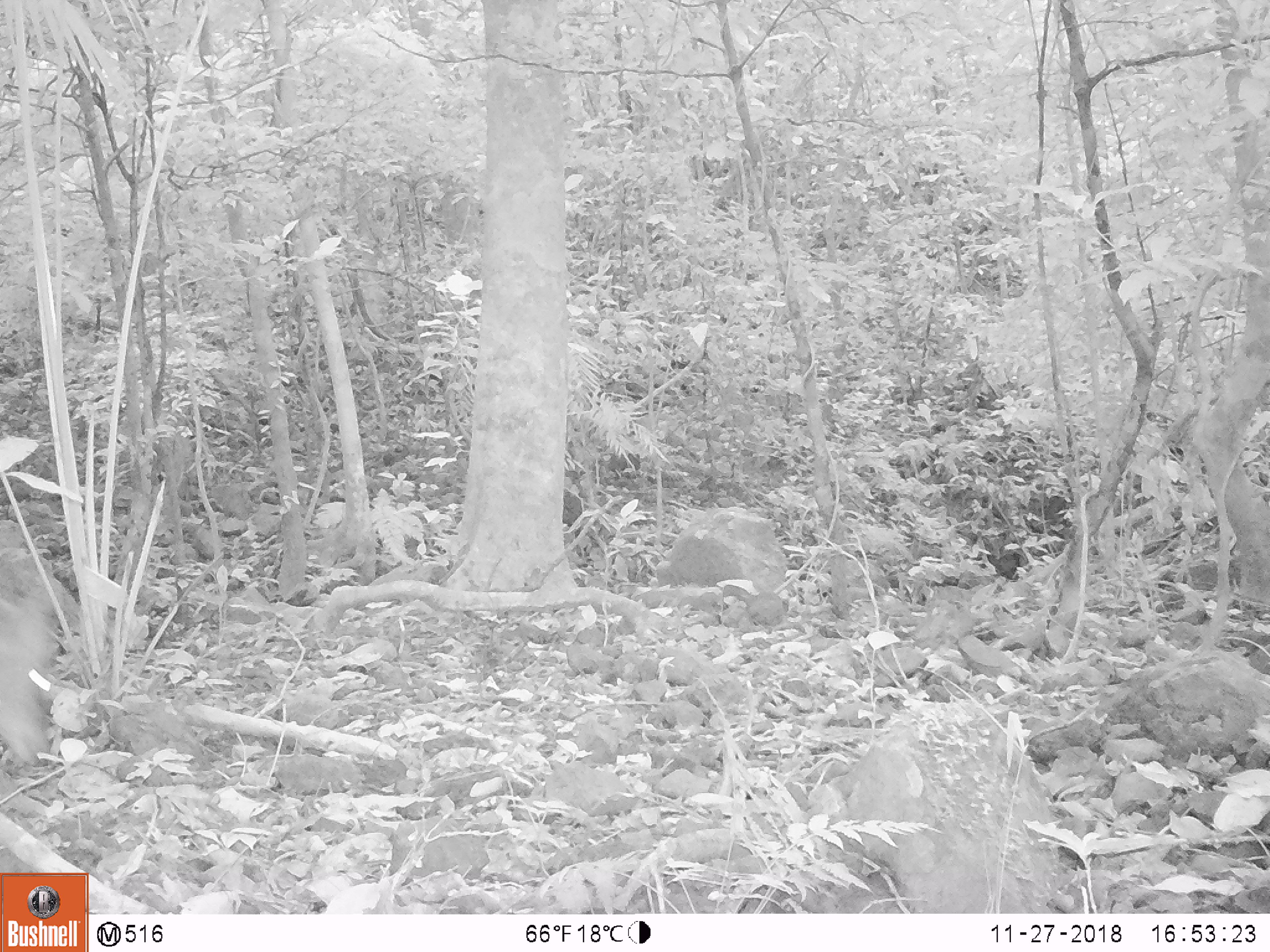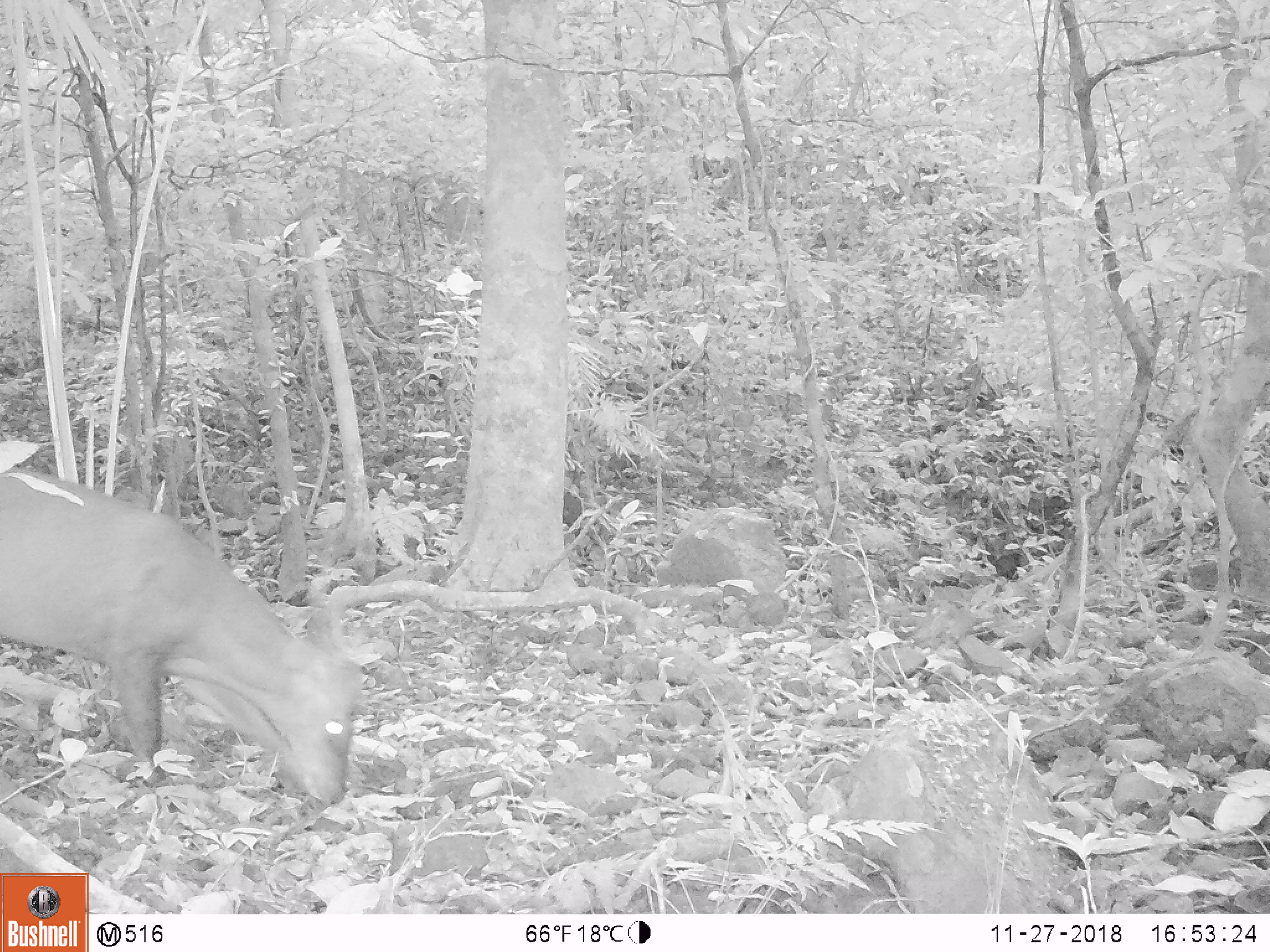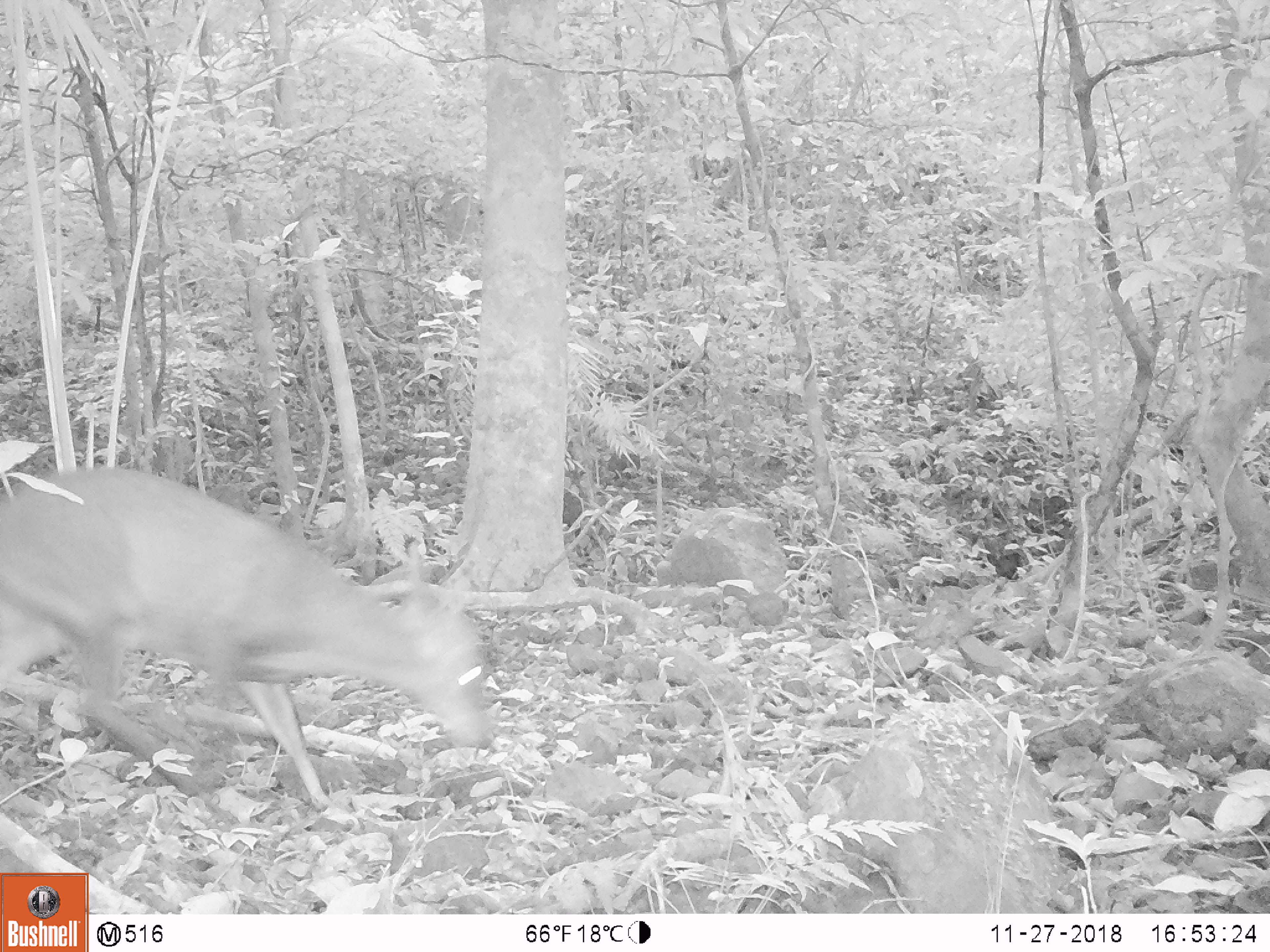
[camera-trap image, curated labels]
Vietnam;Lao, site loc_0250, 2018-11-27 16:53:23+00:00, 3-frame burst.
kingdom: Animalia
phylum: Chordata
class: Mammalia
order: Artiodactyla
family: Cervidae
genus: Muntiacus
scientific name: Muntiacus vuquangensis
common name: large-antlered muntjac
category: large antlered muntjac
Large antlered muntjac (large-antlered muntjac) (Muntiacus vuquangensis). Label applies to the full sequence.